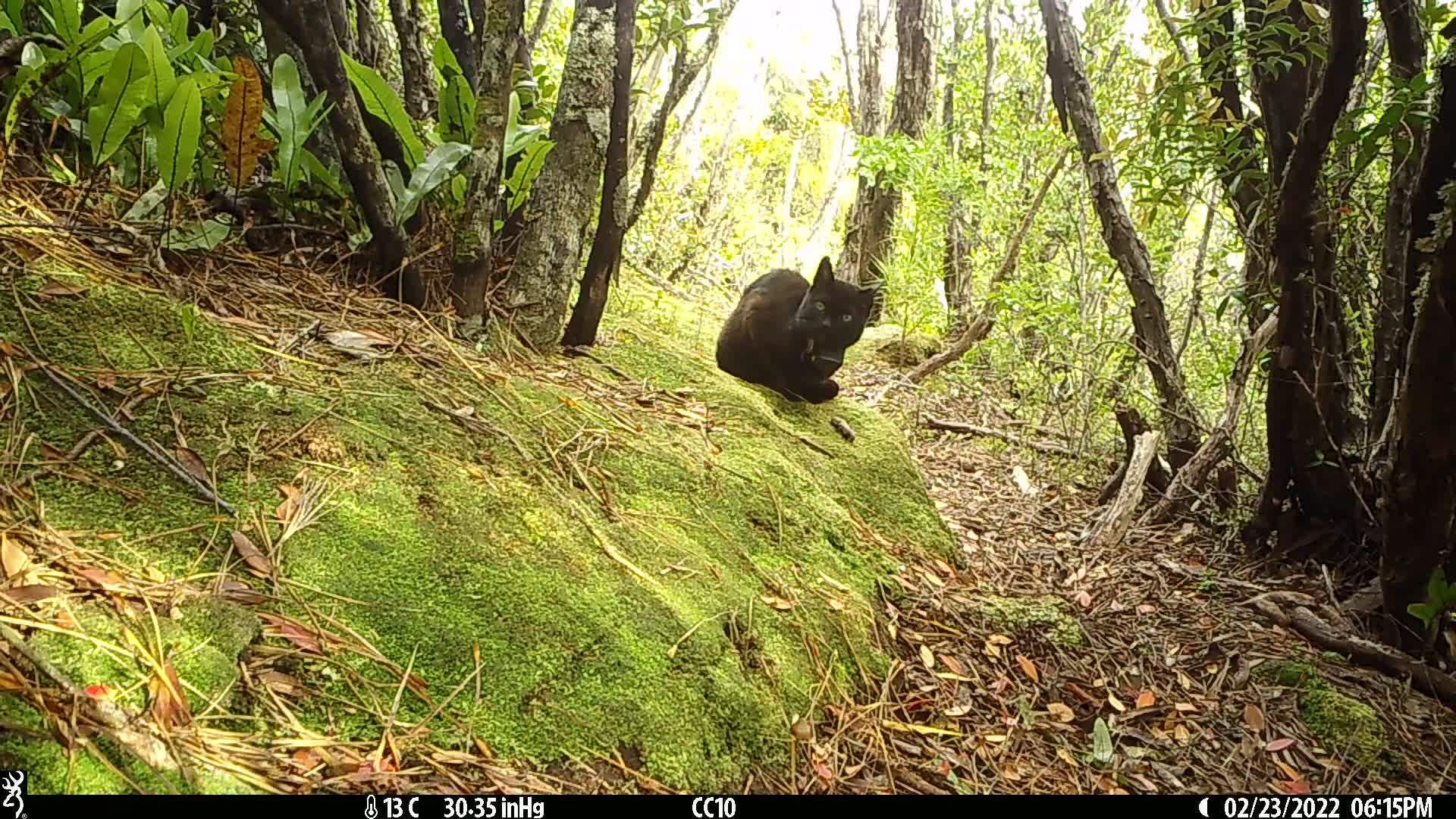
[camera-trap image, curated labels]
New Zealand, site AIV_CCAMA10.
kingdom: Animalia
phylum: Chordata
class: Mammalia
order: Carnivora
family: Felidae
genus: Felis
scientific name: Felis catus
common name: domestic cat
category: cat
Cat (domestic cat) (Felis catus).